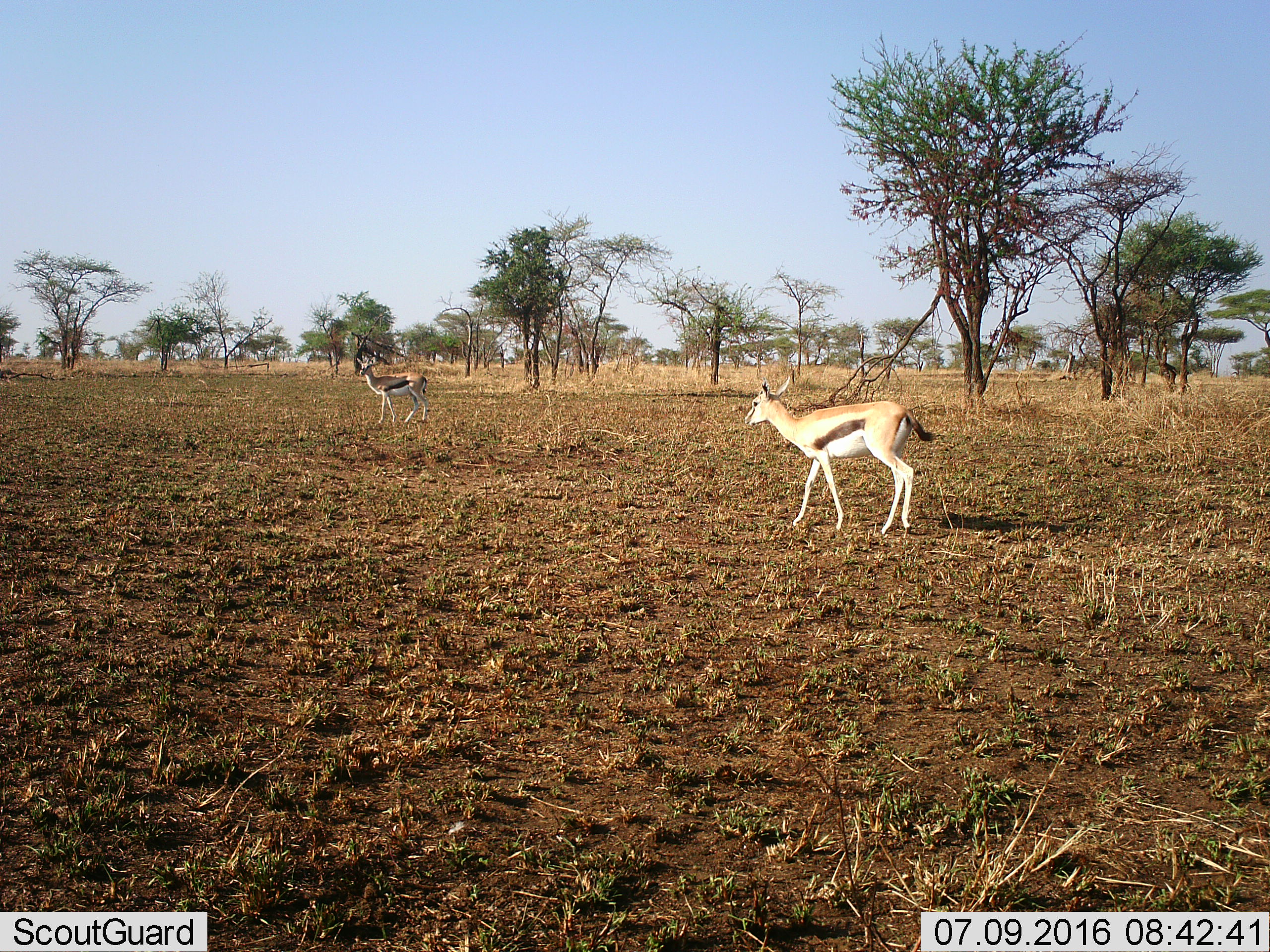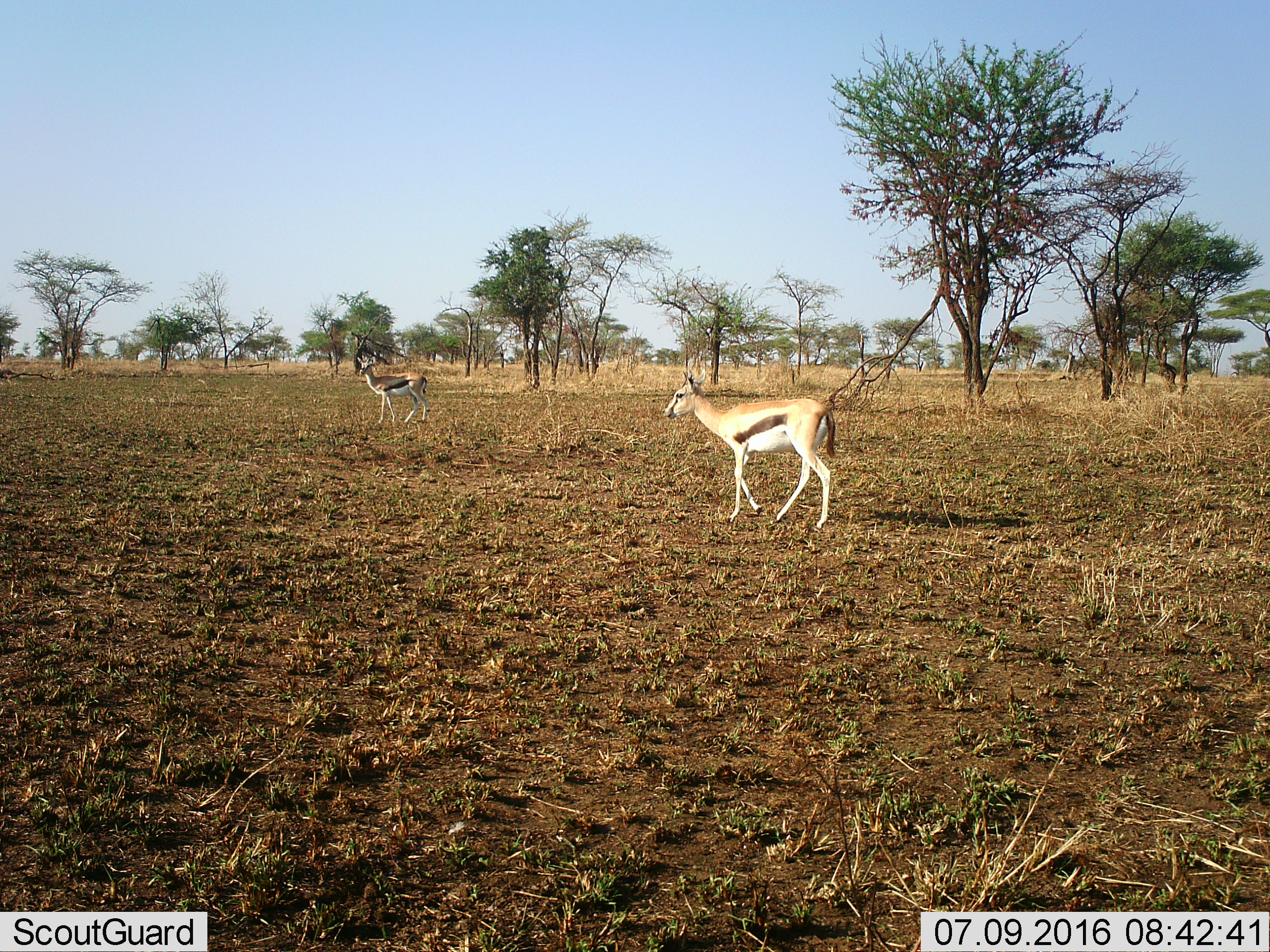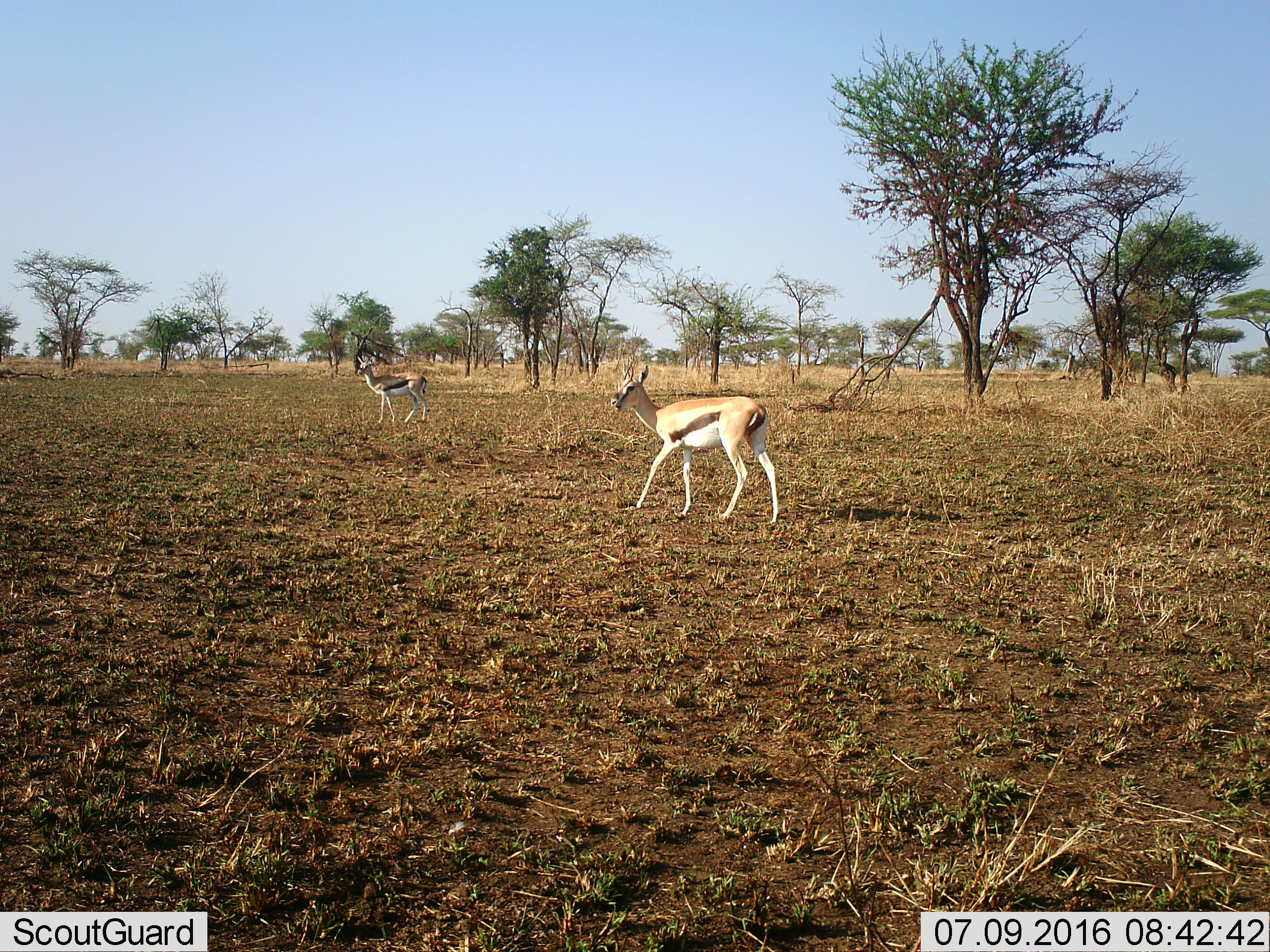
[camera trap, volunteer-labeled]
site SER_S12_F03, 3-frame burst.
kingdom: Animalia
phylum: Chordata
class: Mammalia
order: Artiodactyla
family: Bovidae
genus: Eudorcas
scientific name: Eudorcas thomsonii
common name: thomson's gazelle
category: gazellethomsons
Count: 2.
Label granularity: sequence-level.